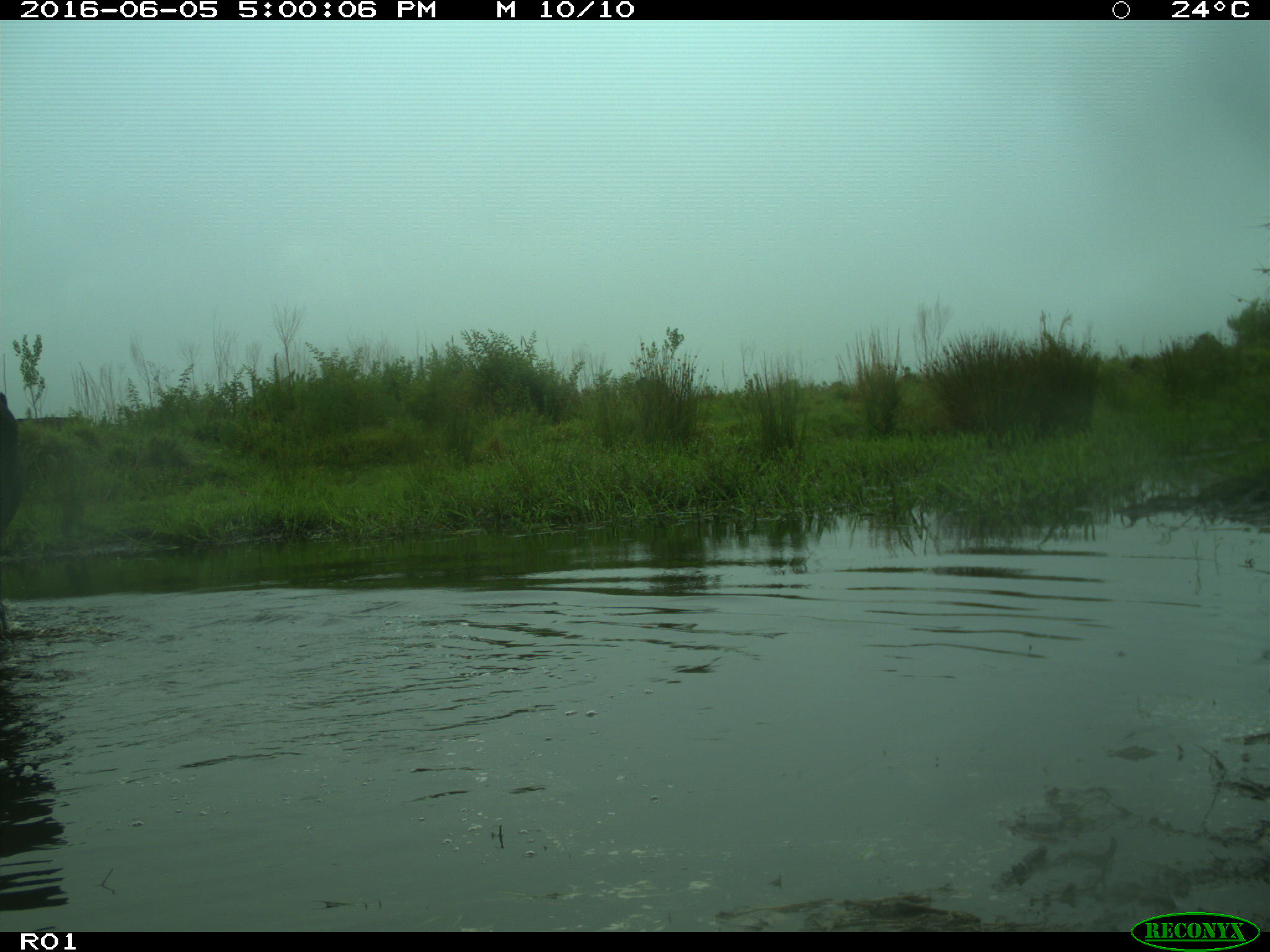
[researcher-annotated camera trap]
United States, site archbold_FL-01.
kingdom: Animalia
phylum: Chordata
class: Mammalia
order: Artiodactyla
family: Bovidae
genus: Bos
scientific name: Bos taurus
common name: domestic cow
Bos taurus (domestic cow).